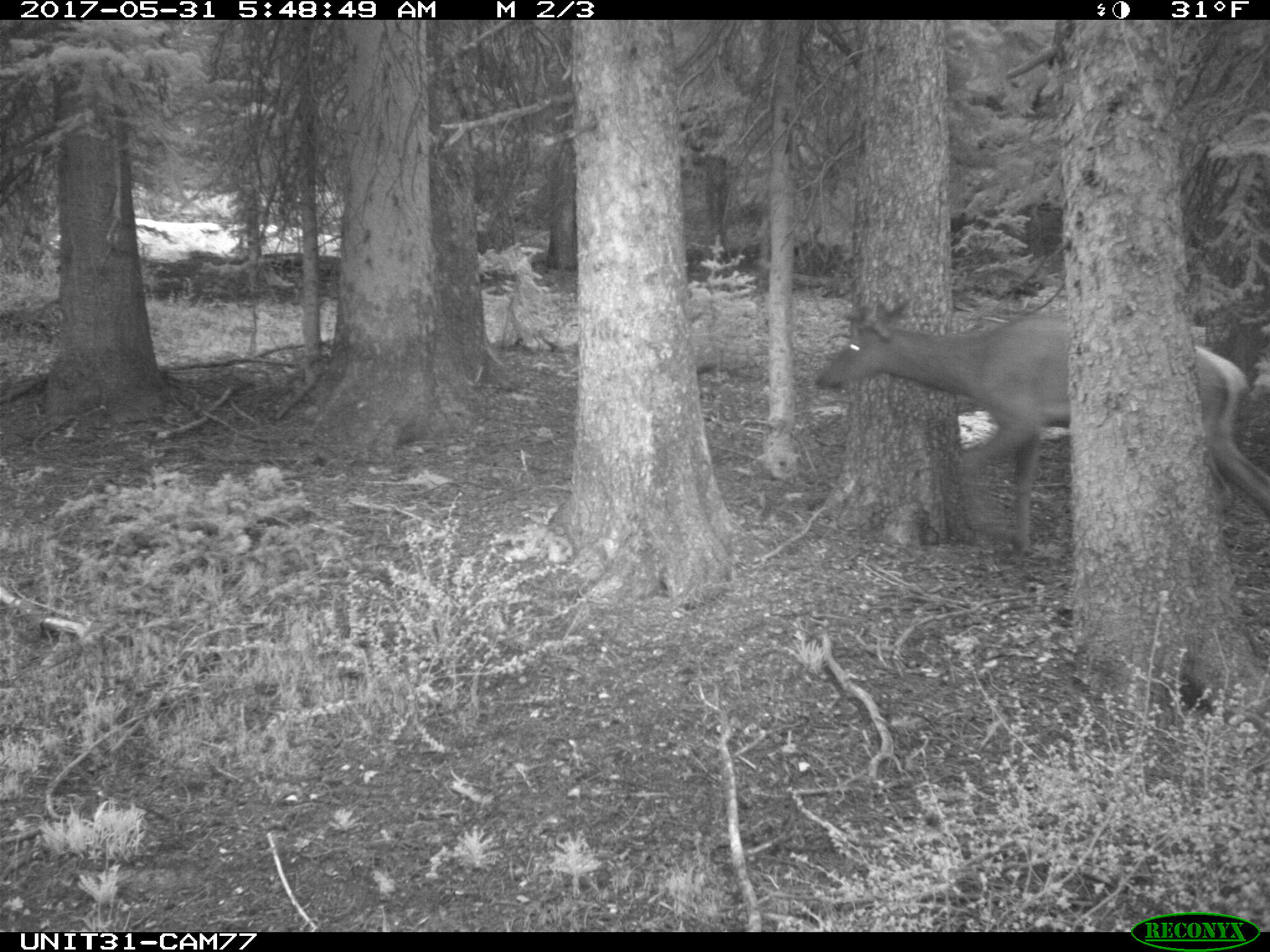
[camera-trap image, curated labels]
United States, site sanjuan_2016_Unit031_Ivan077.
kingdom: Animalia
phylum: Chordata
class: Mammalia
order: Artiodactyla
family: Cervidae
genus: Cervus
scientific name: Cervus elaphus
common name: red deer